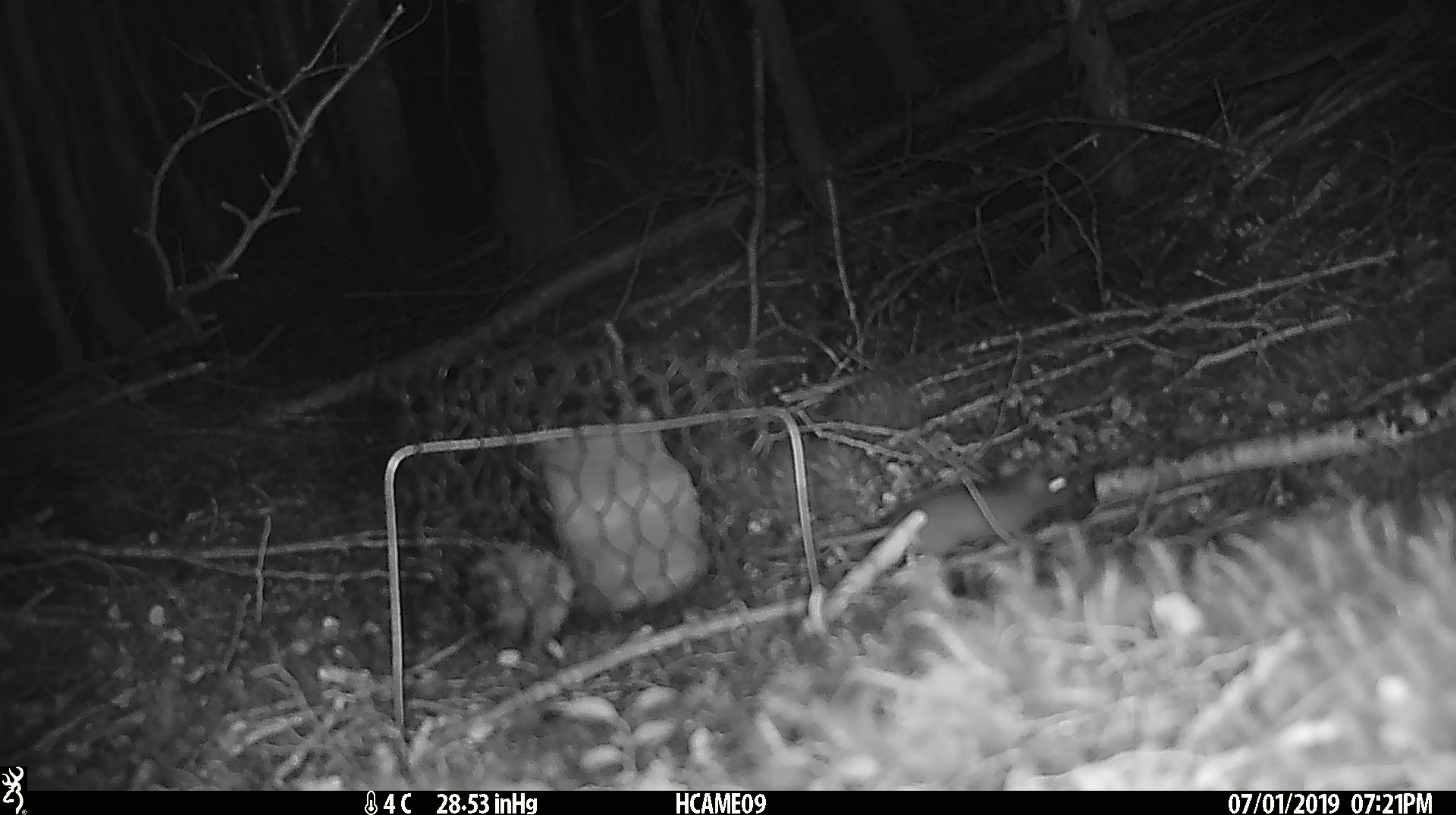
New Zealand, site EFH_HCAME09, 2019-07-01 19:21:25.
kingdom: Animalia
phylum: Chordata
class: Mammalia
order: Rodentia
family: Muridae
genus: Mus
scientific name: Mus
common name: mouse